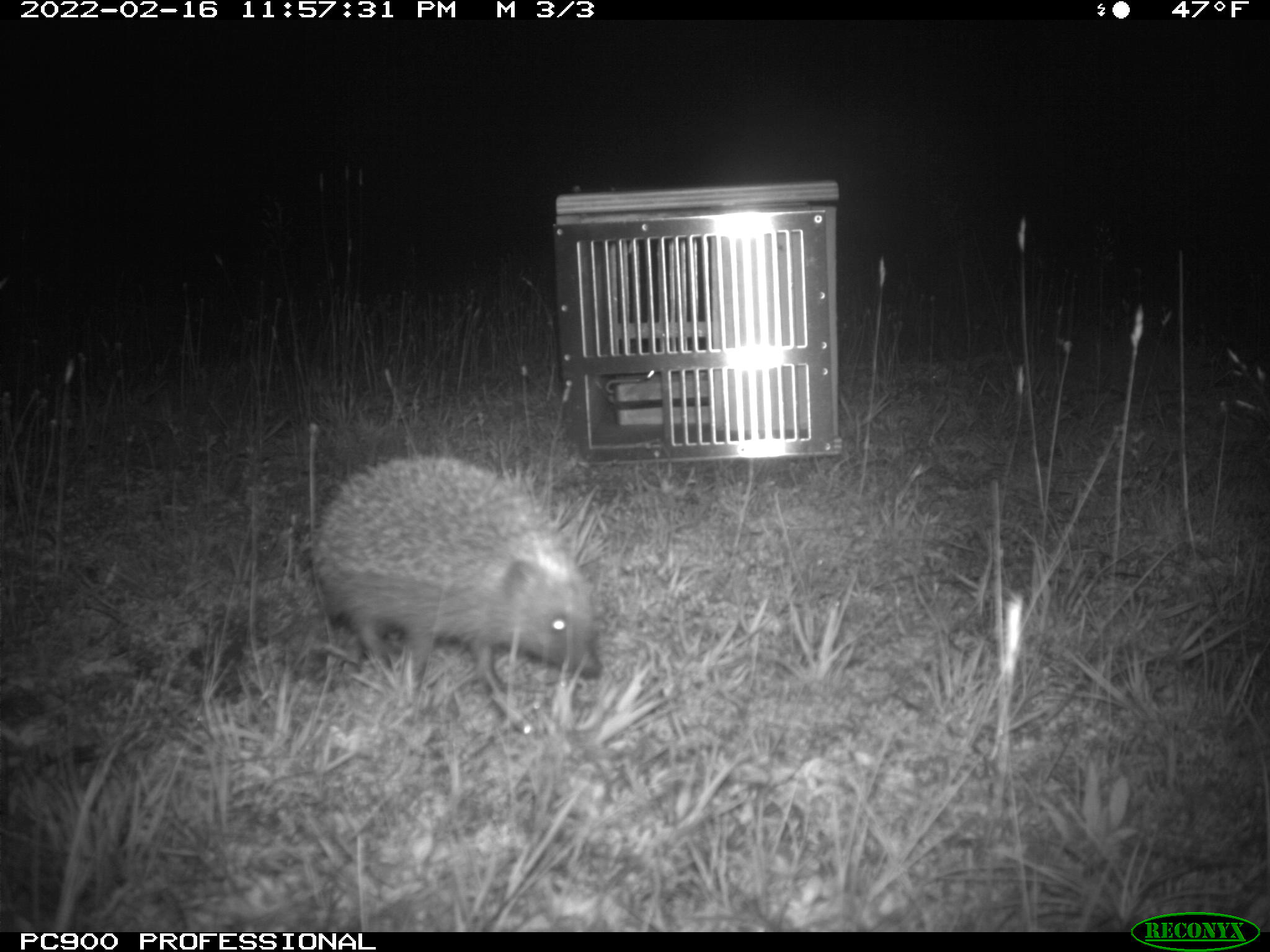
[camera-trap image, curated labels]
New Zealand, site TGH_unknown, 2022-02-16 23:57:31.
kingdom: Animalia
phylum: Chordata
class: Mammalia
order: Eulipotyphla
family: Erinaceidae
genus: Erinaceus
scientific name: Erinaceus europaeus europaeus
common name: european hedgehog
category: hedgehog